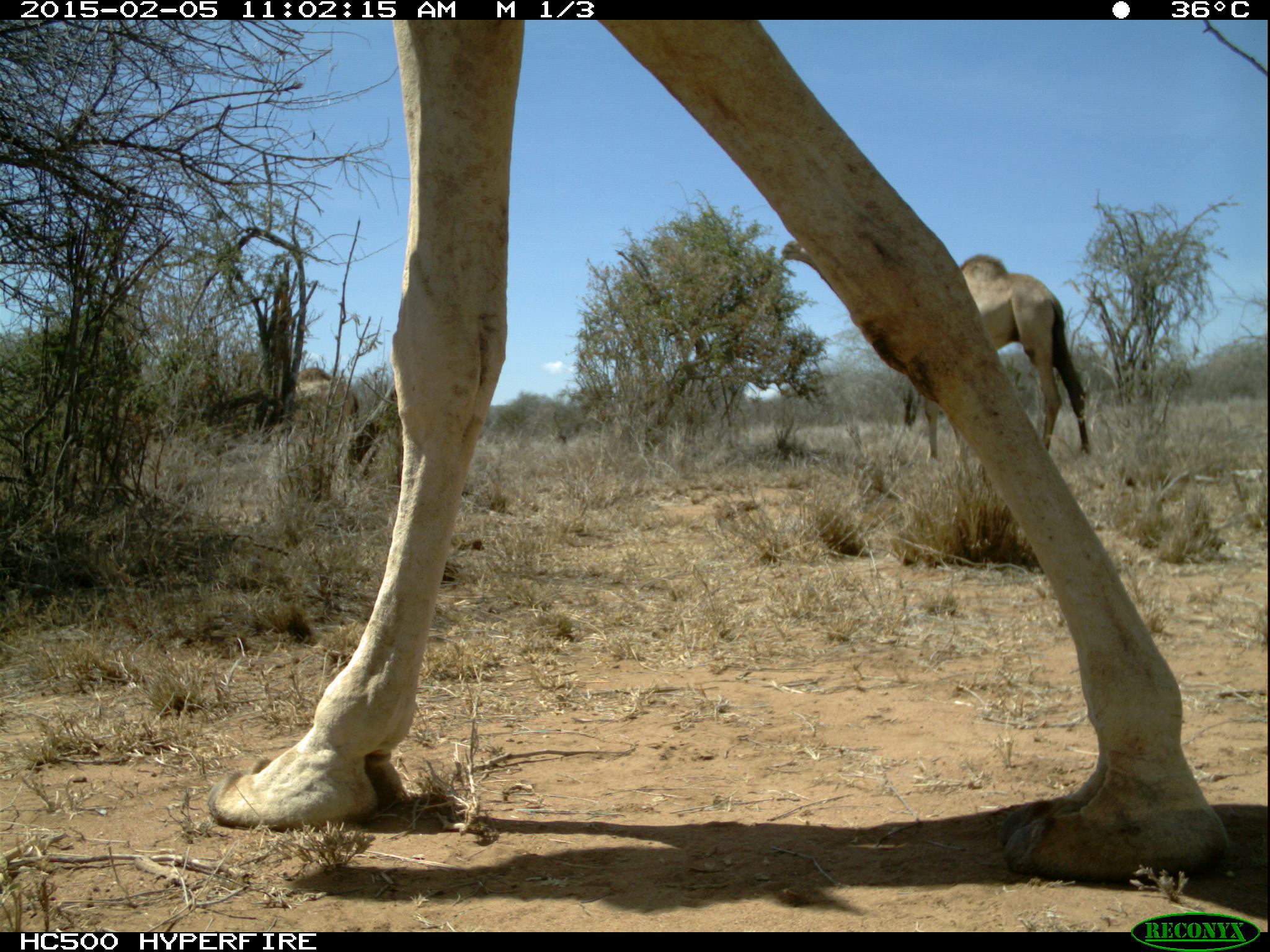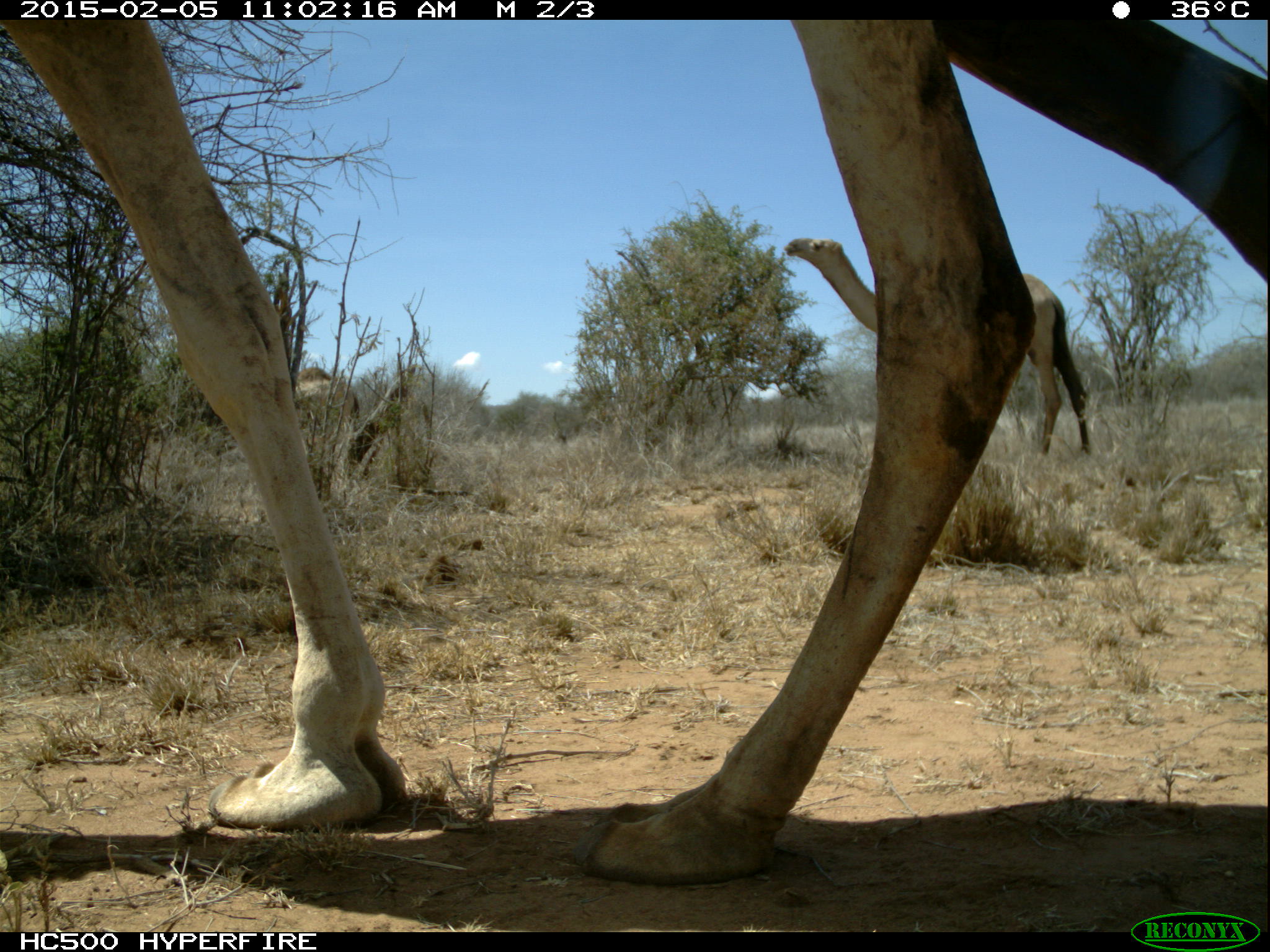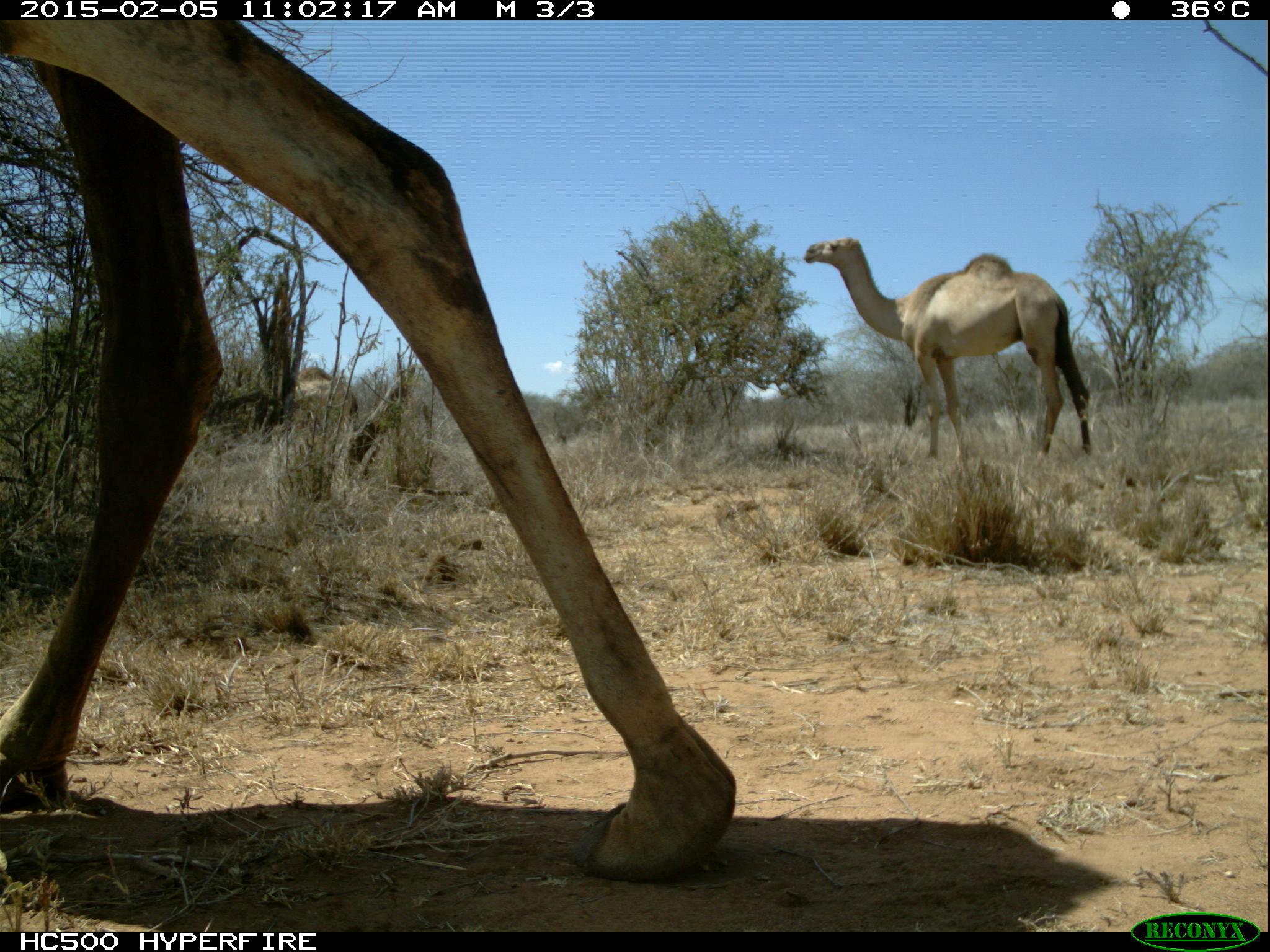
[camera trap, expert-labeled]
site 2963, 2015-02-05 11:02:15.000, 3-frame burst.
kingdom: Animalia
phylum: Chordata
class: Mammalia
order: Artiodactyla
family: Camelidae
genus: Camelus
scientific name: Camelus dromedarius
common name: dromedary camel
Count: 3.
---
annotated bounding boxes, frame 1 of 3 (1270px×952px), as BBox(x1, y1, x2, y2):
camelus dromedarius: BBox(206, 17, 1230, 873); BBox(780, 235, 1093, 451); BBox(294, 367, 359, 434)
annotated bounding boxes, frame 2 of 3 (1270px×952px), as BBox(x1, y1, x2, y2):
camelus dromedarius: BBox(2, 16, 1270, 883); BBox(781, 236, 1090, 450); BBox(298, 365, 360, 481)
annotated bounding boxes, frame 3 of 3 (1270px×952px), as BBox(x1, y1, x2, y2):
camelus dromedarius: BBox(1, 22, 735, 883); BBox(799, 236, 1091, 457); BBox(288, 363, 363, 432)